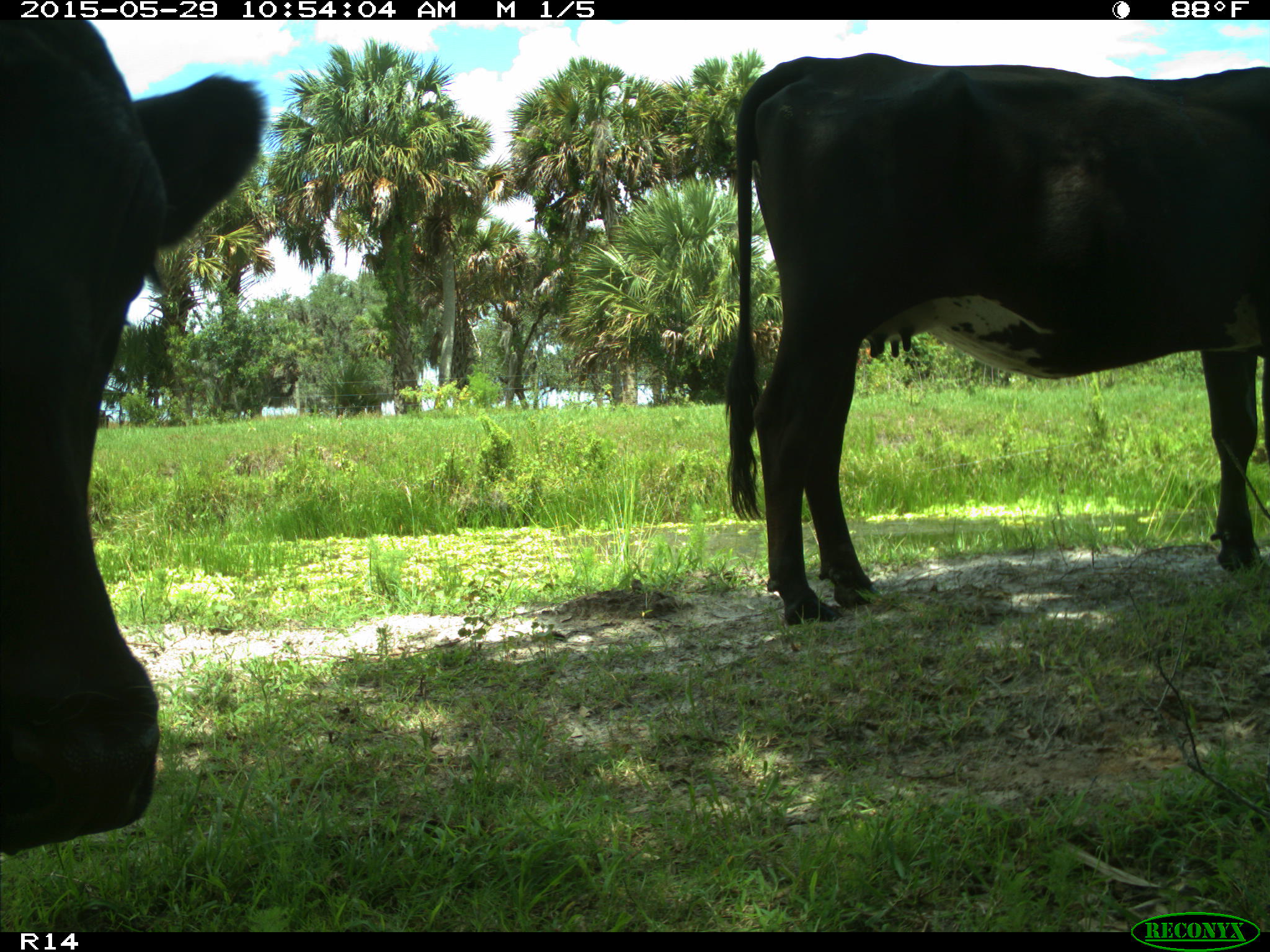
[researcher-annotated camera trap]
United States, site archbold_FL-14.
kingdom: Animalia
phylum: Chordata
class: Mammalia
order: Artiodactyla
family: Bovidae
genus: Bos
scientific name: Bos taurus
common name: domestic cow